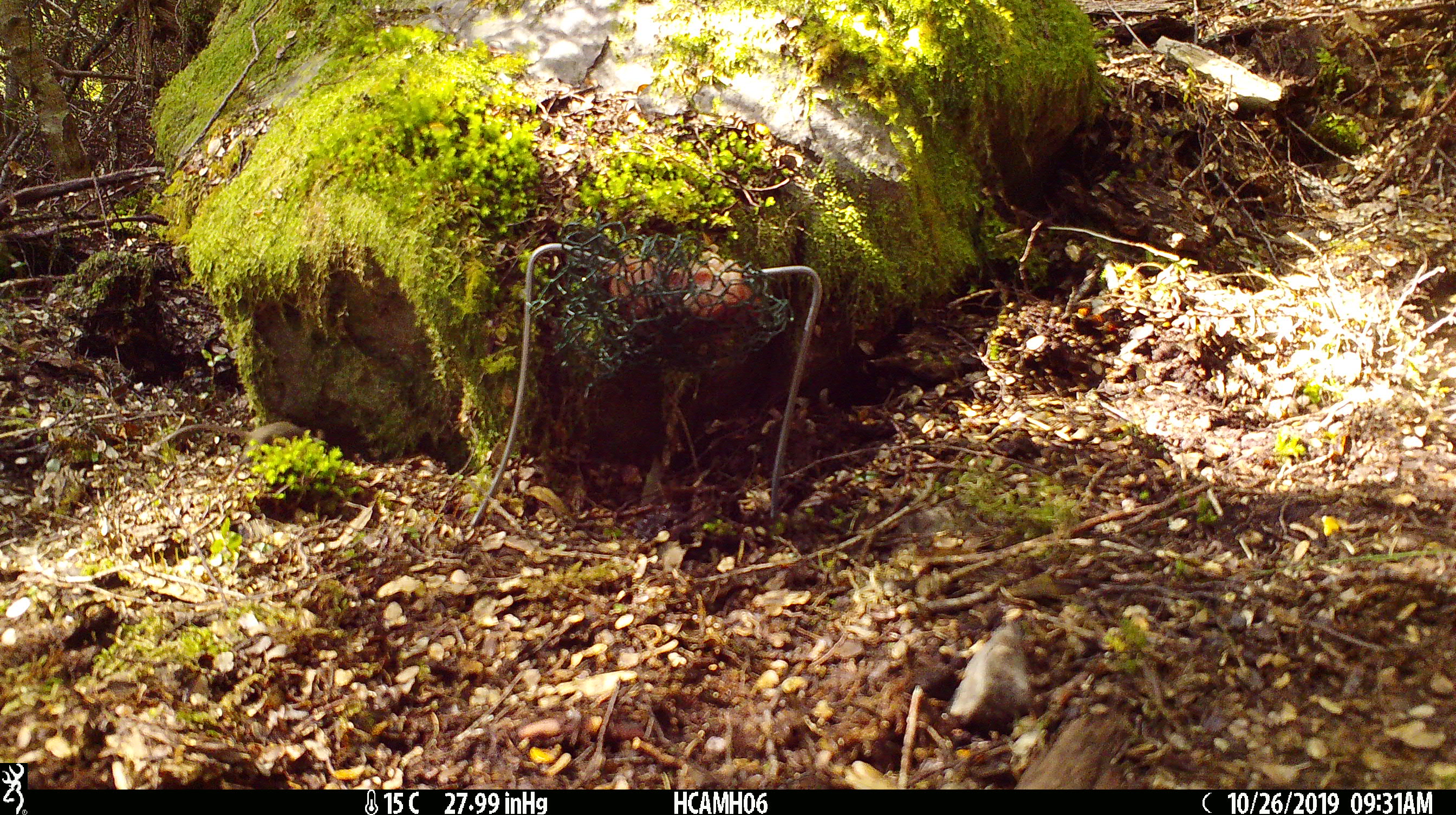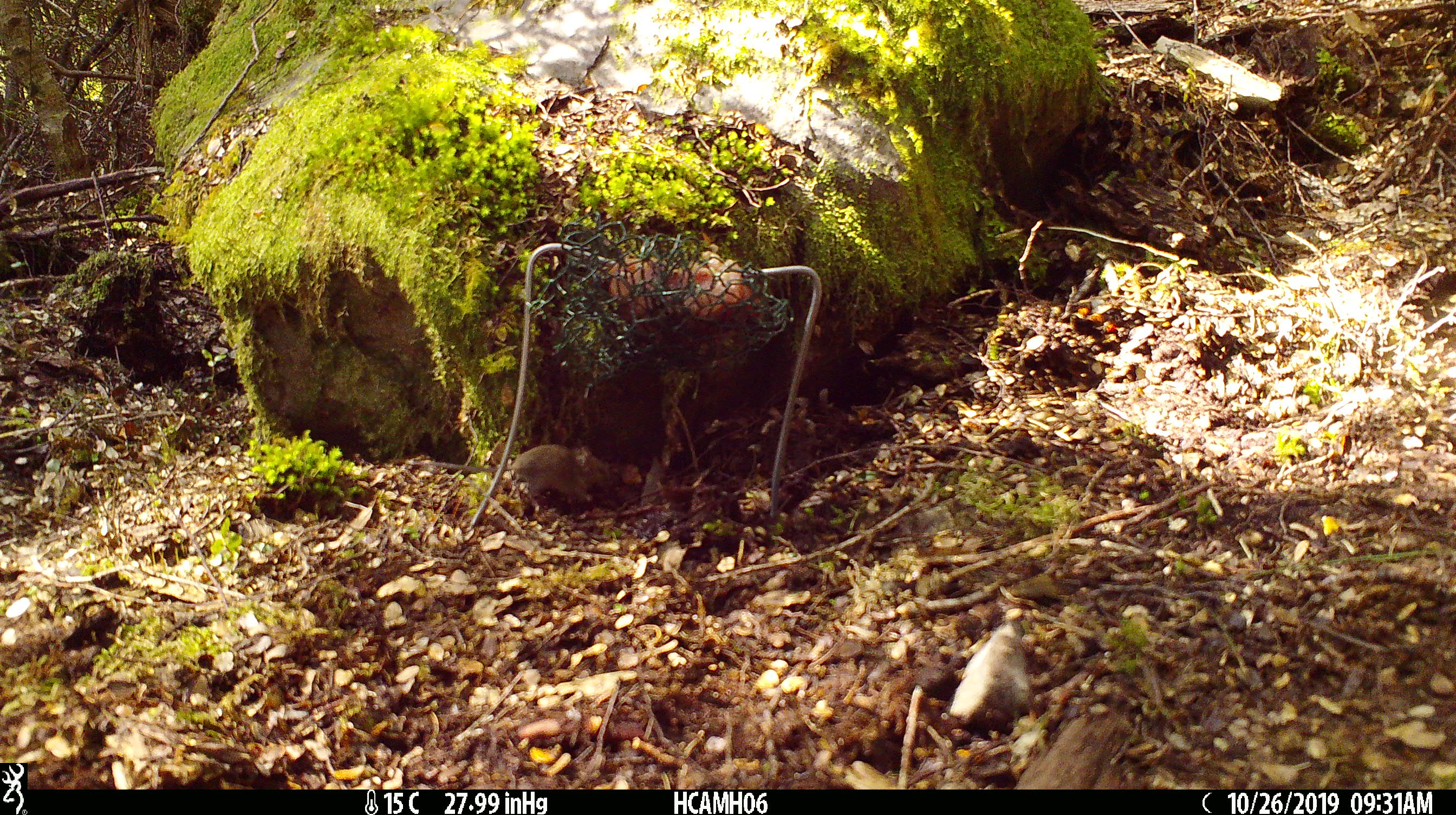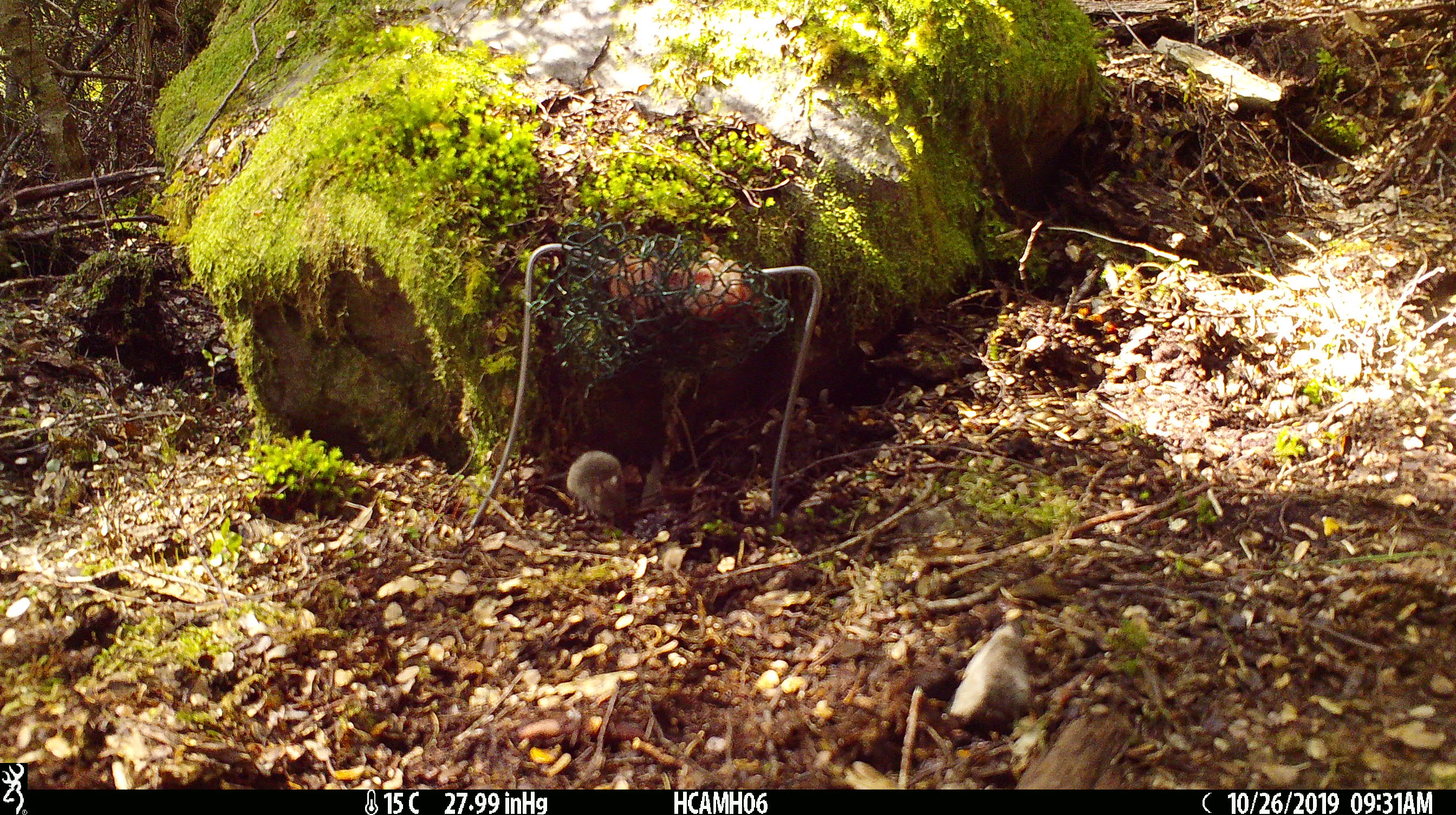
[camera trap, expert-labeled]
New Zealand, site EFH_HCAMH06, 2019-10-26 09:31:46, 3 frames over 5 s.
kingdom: Animalia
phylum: Chordata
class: Mammalia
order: Rodentia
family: Muridae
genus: Mus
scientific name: Mus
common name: mouse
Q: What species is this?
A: Mouse (Mus).